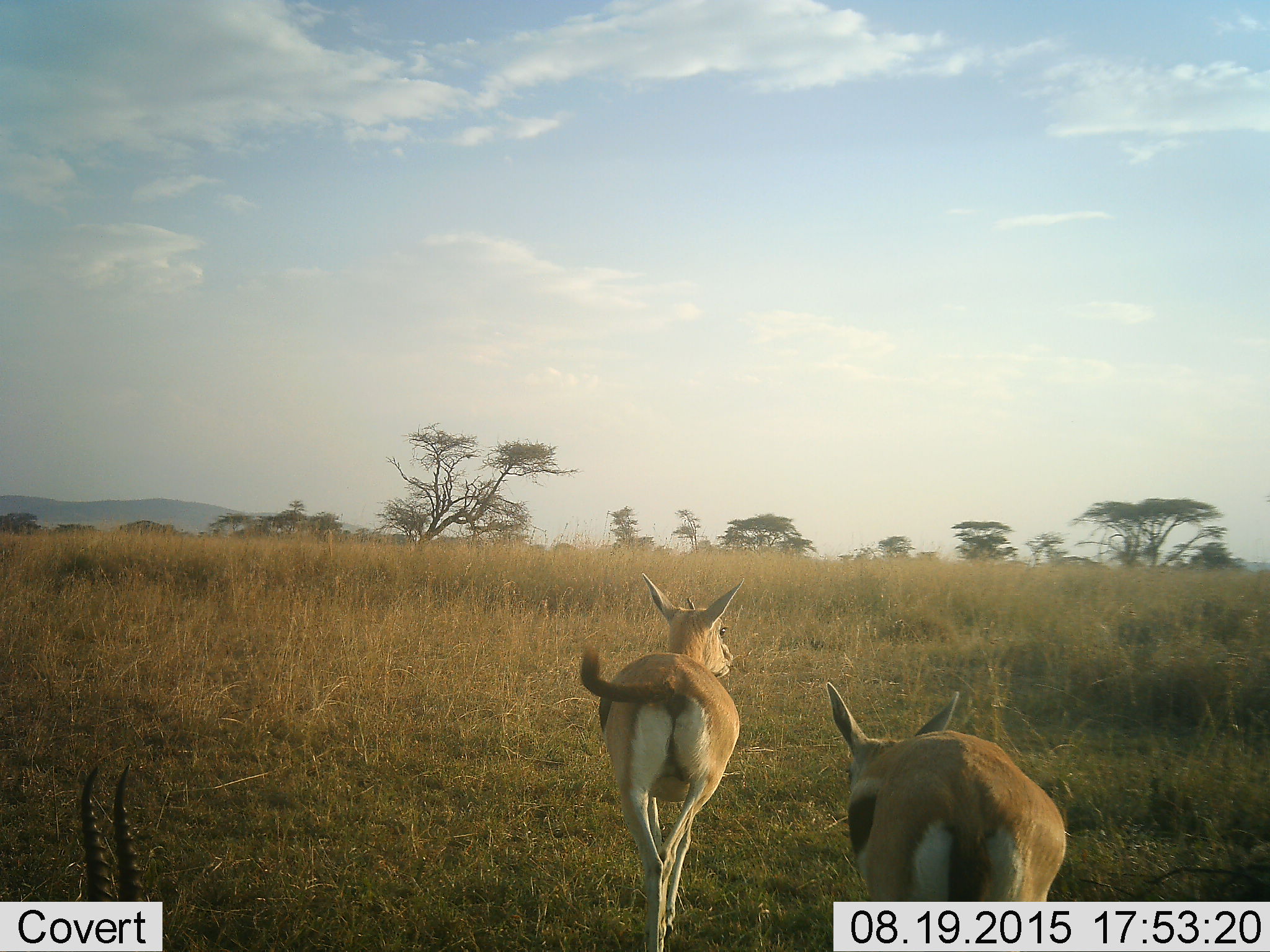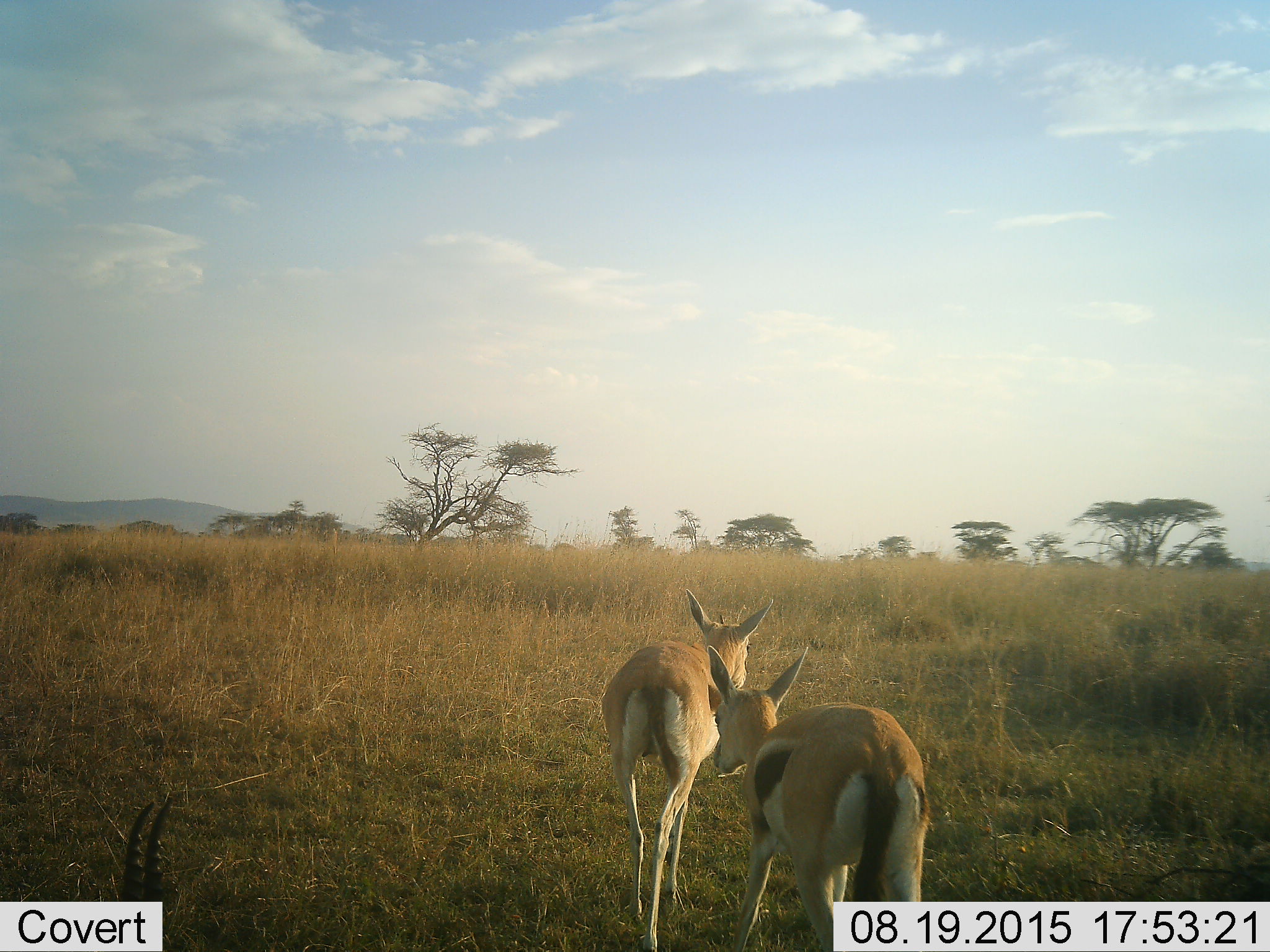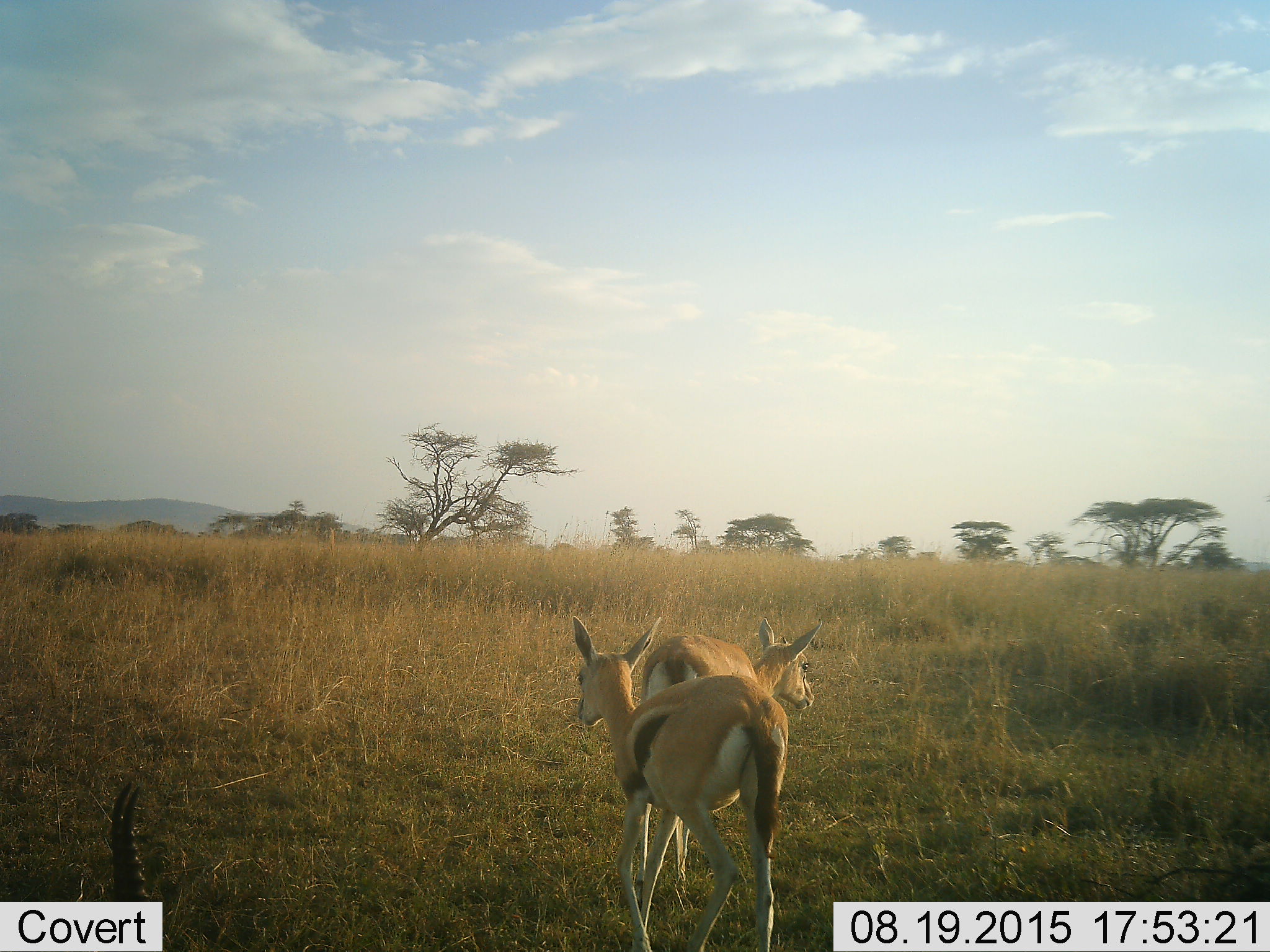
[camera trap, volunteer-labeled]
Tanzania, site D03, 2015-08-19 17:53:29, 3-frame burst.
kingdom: Animalia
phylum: Chordata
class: Mammalia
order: Artiodactyla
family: Bovidae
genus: Eudorcas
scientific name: Eudorcas thomsonii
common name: thomson's gazelle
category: gazellethomsons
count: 3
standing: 26%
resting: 16%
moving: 95%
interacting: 0%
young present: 11%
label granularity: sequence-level